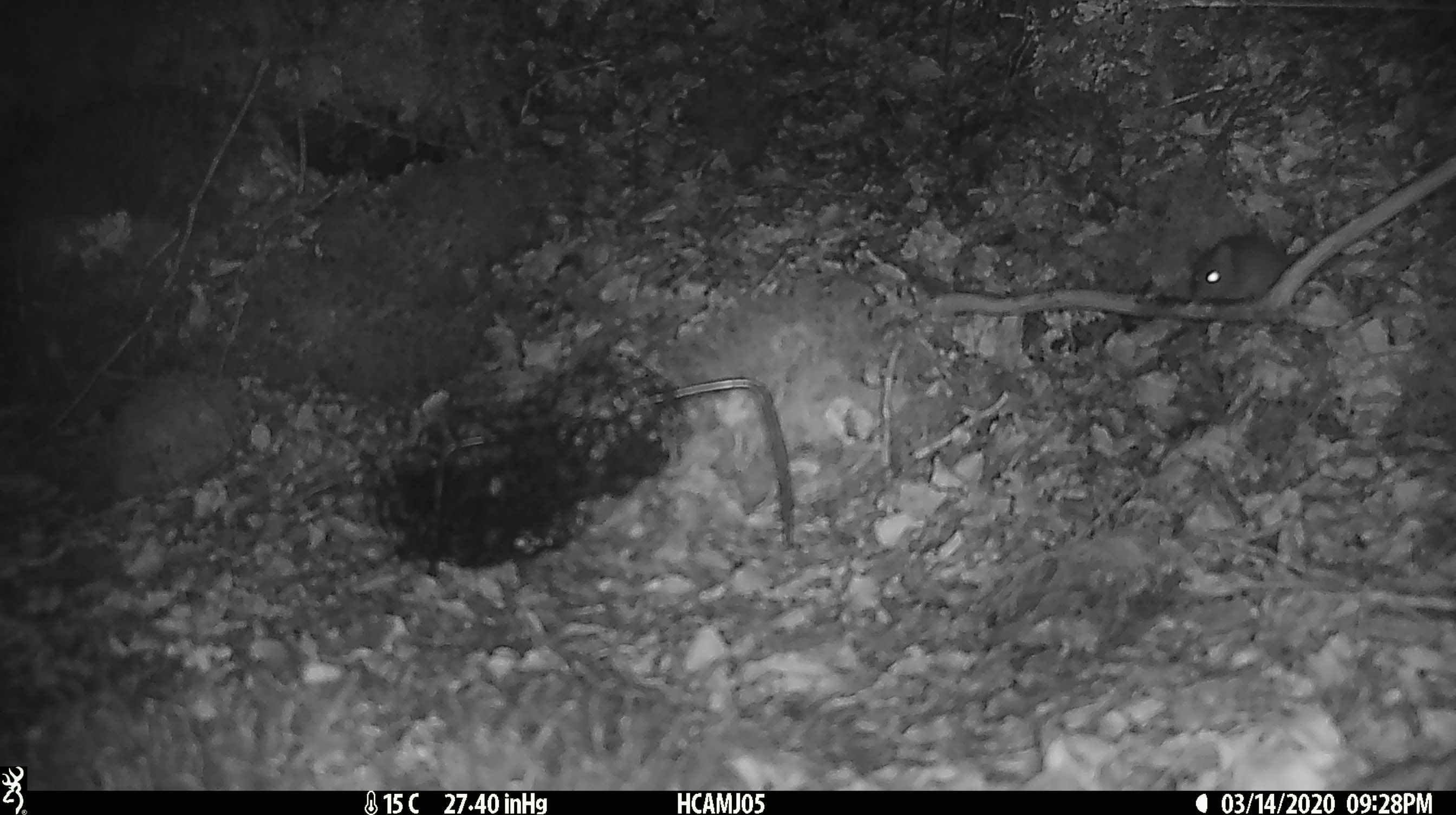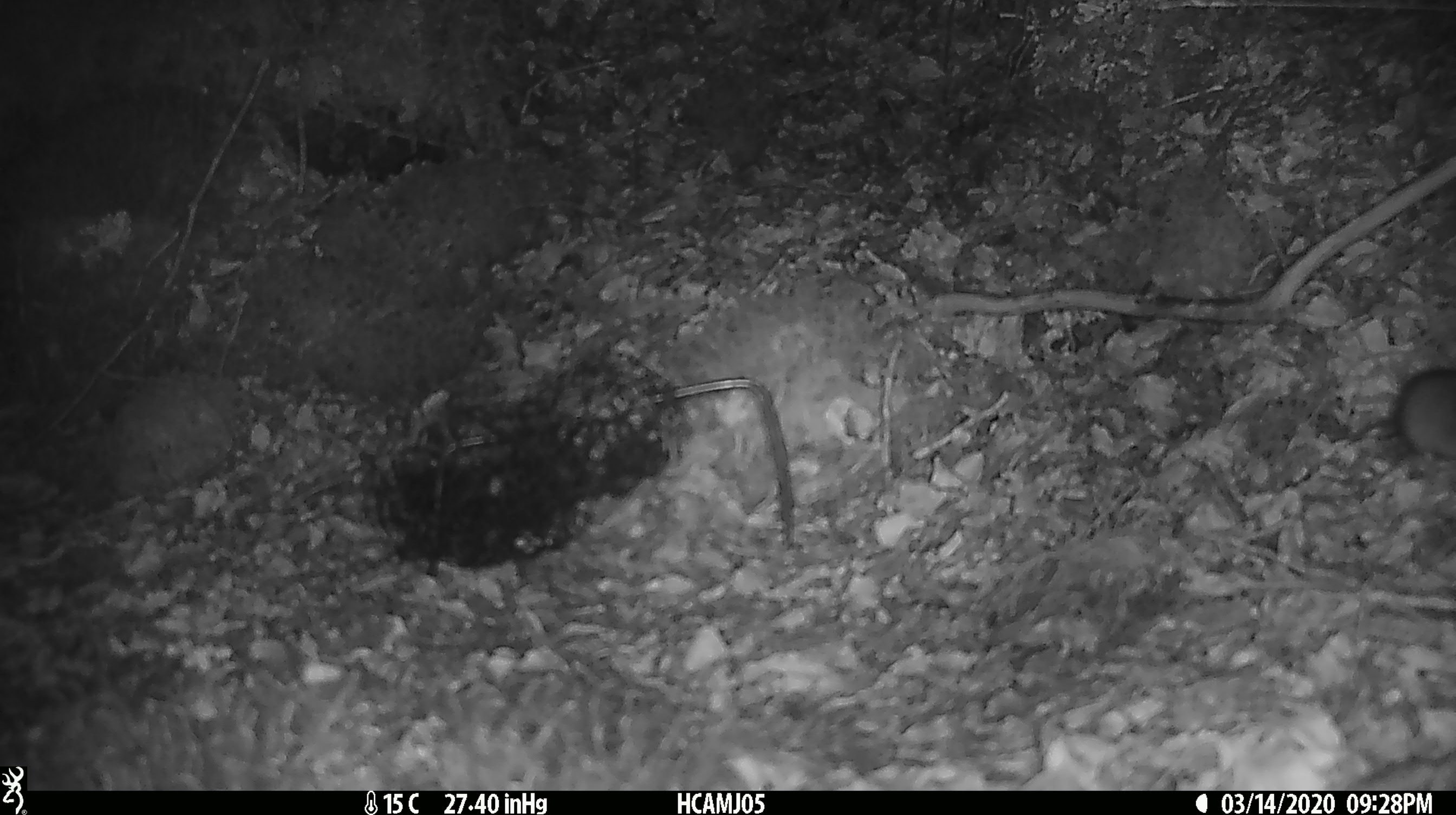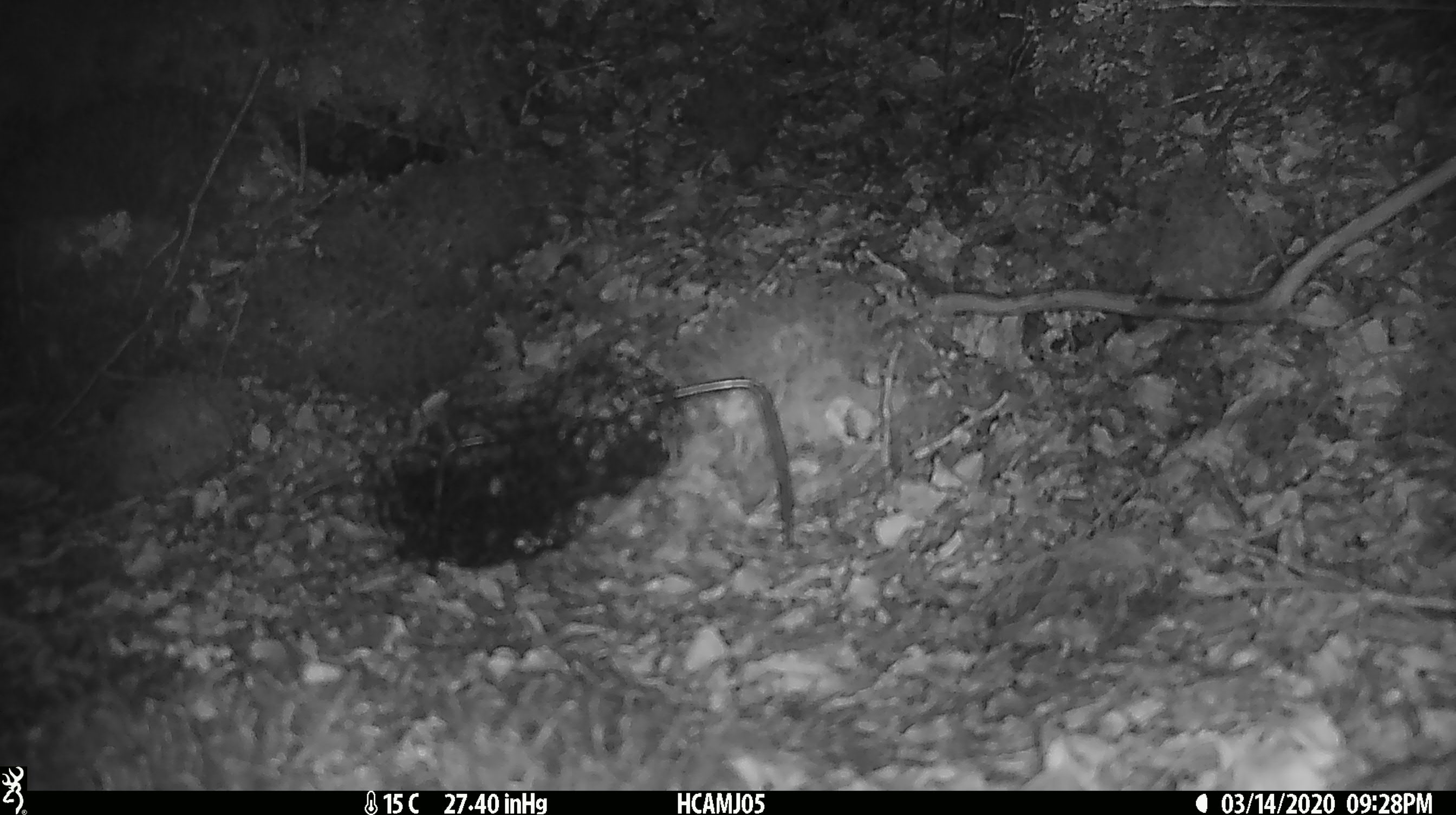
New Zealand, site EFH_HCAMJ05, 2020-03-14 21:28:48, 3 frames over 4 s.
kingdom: Animalia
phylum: Chordata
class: Mammalia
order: Rodentia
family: Muridae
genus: Mus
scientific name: Mus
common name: mouse